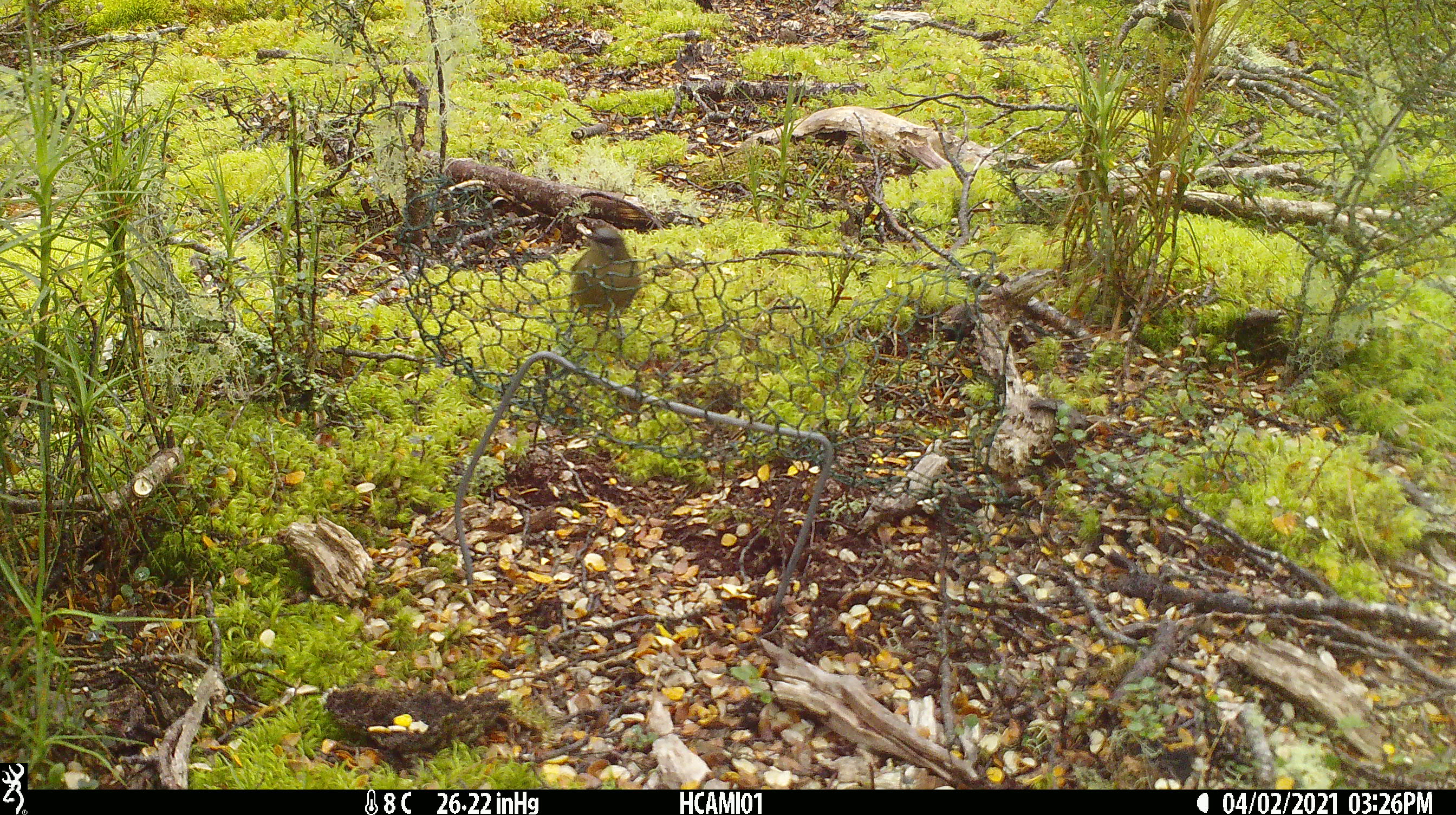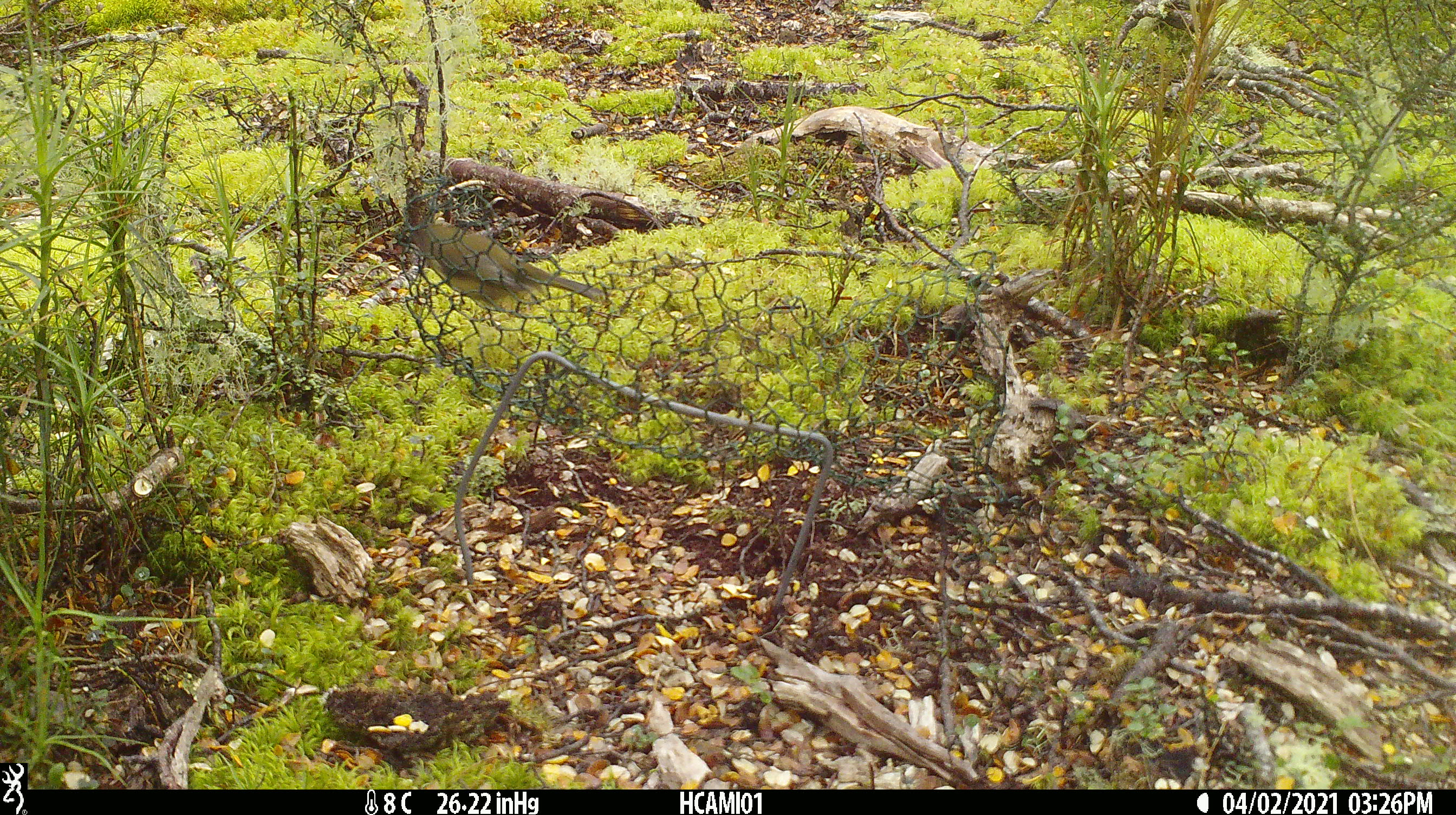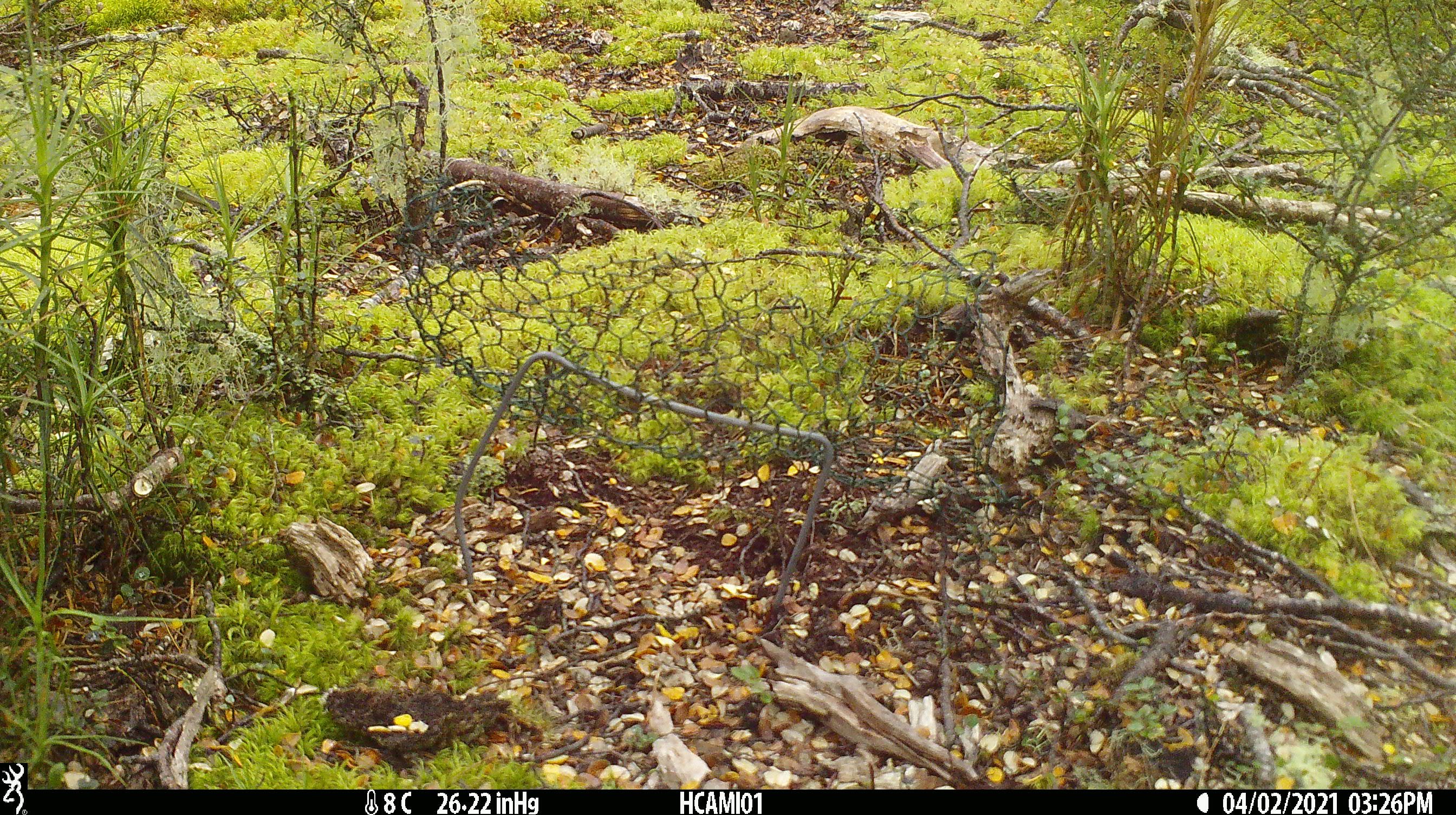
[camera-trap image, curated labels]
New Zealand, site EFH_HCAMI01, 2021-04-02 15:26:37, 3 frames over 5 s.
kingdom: Animalia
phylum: Chordata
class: Aves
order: Passeriformes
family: Meliphagidae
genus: Anthornis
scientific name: Anthornis melanura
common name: new zealand bellbird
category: bellbird